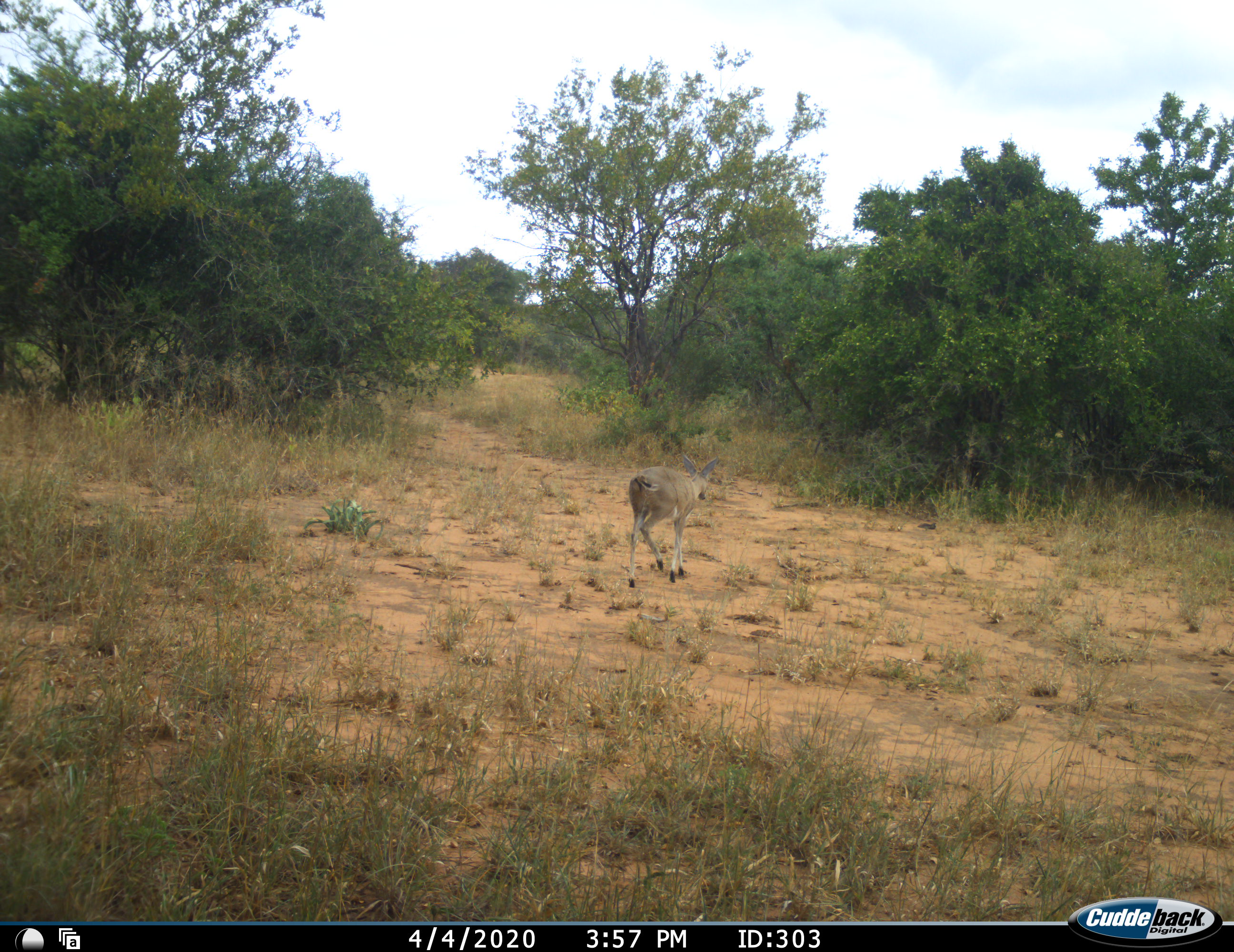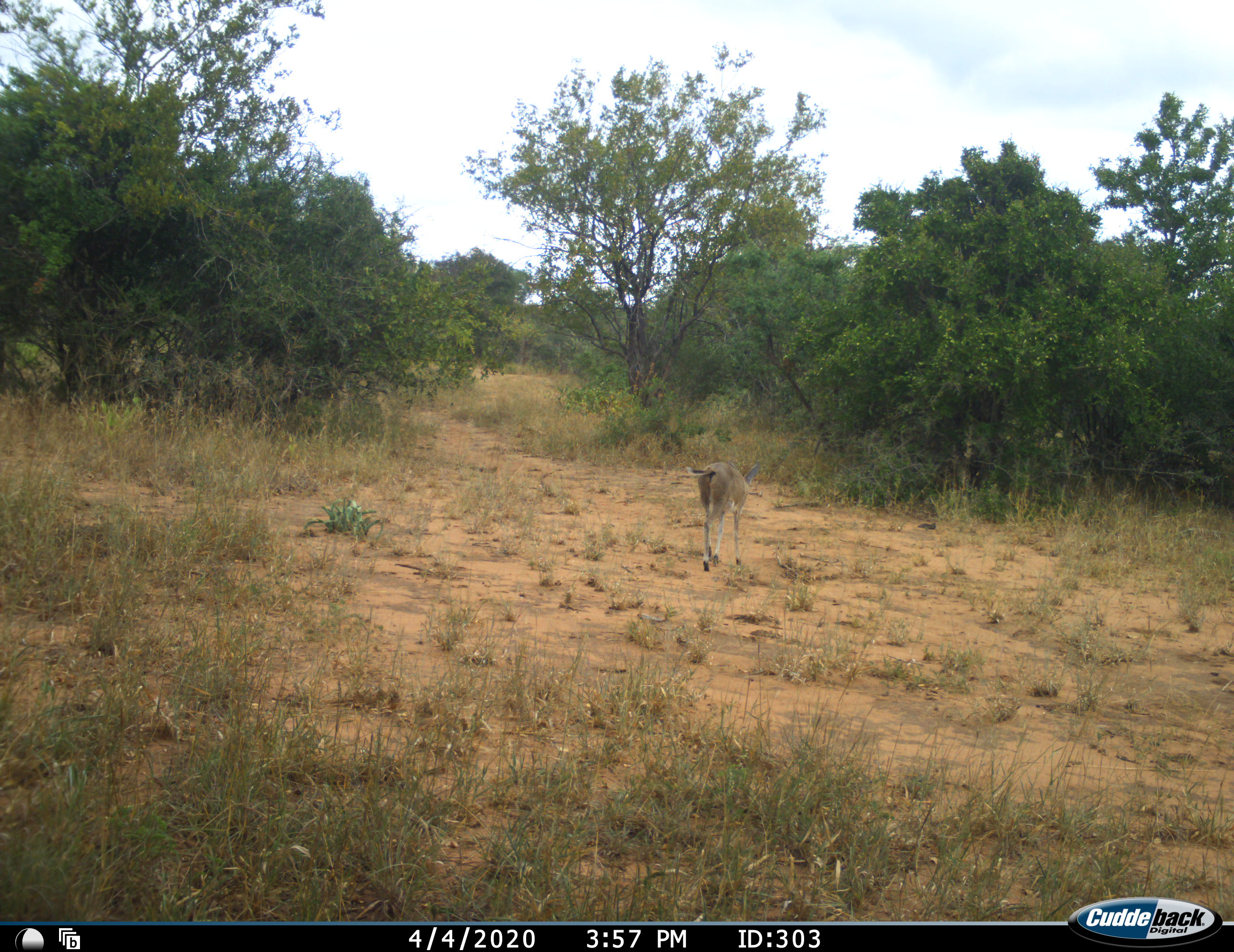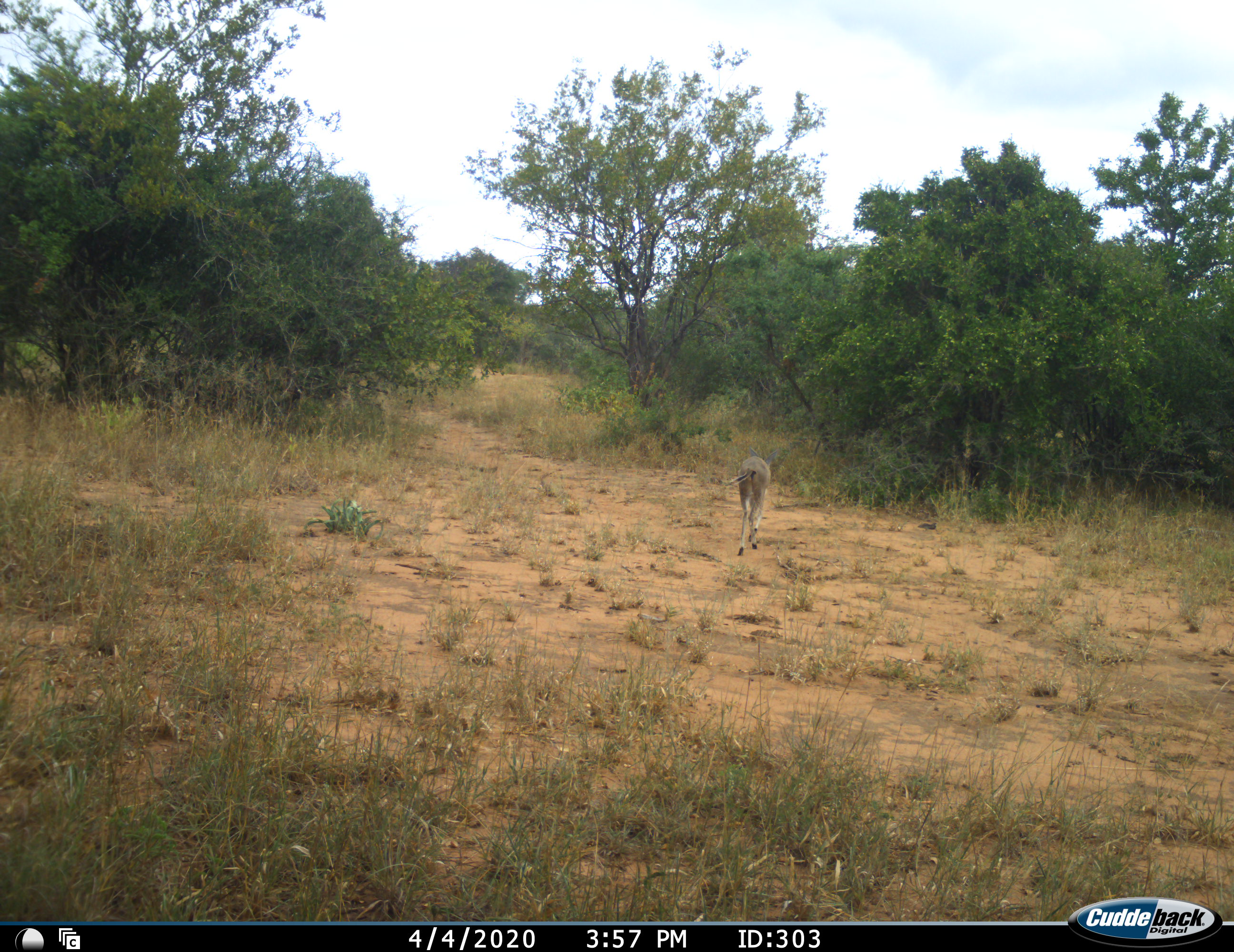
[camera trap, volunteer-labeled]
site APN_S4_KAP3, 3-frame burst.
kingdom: Animalia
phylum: Chordata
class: Mammalia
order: Artiodactyla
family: Bovidae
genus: Sylvicapra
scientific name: Sylvicapra grimmia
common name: common duiker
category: duikercommongrey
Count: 1.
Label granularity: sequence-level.